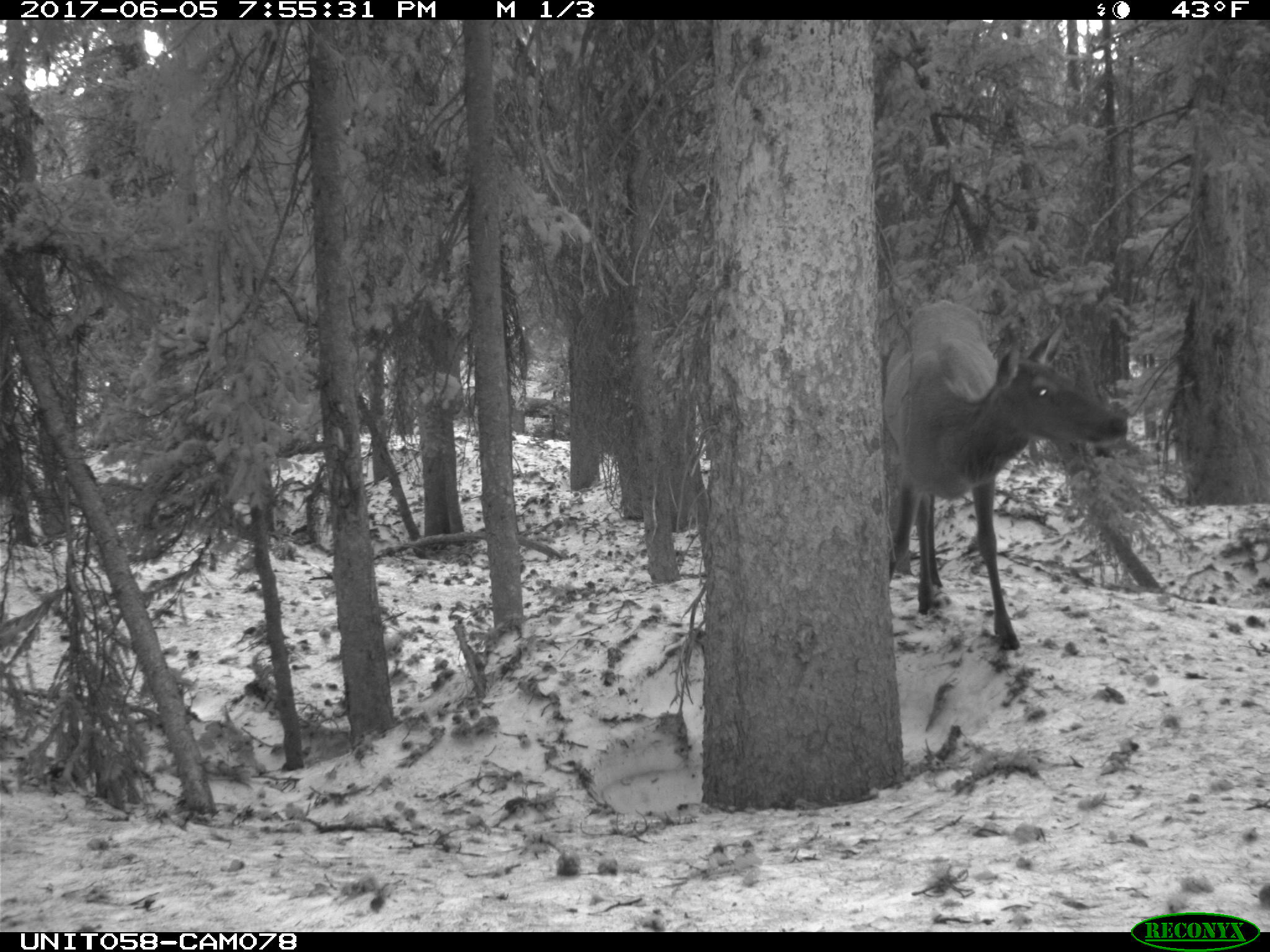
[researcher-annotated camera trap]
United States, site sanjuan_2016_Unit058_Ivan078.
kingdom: Animalia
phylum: Chordata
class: Mammalia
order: Artiodactyla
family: Cervidae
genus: Cervus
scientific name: Cervus elaphus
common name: red deer